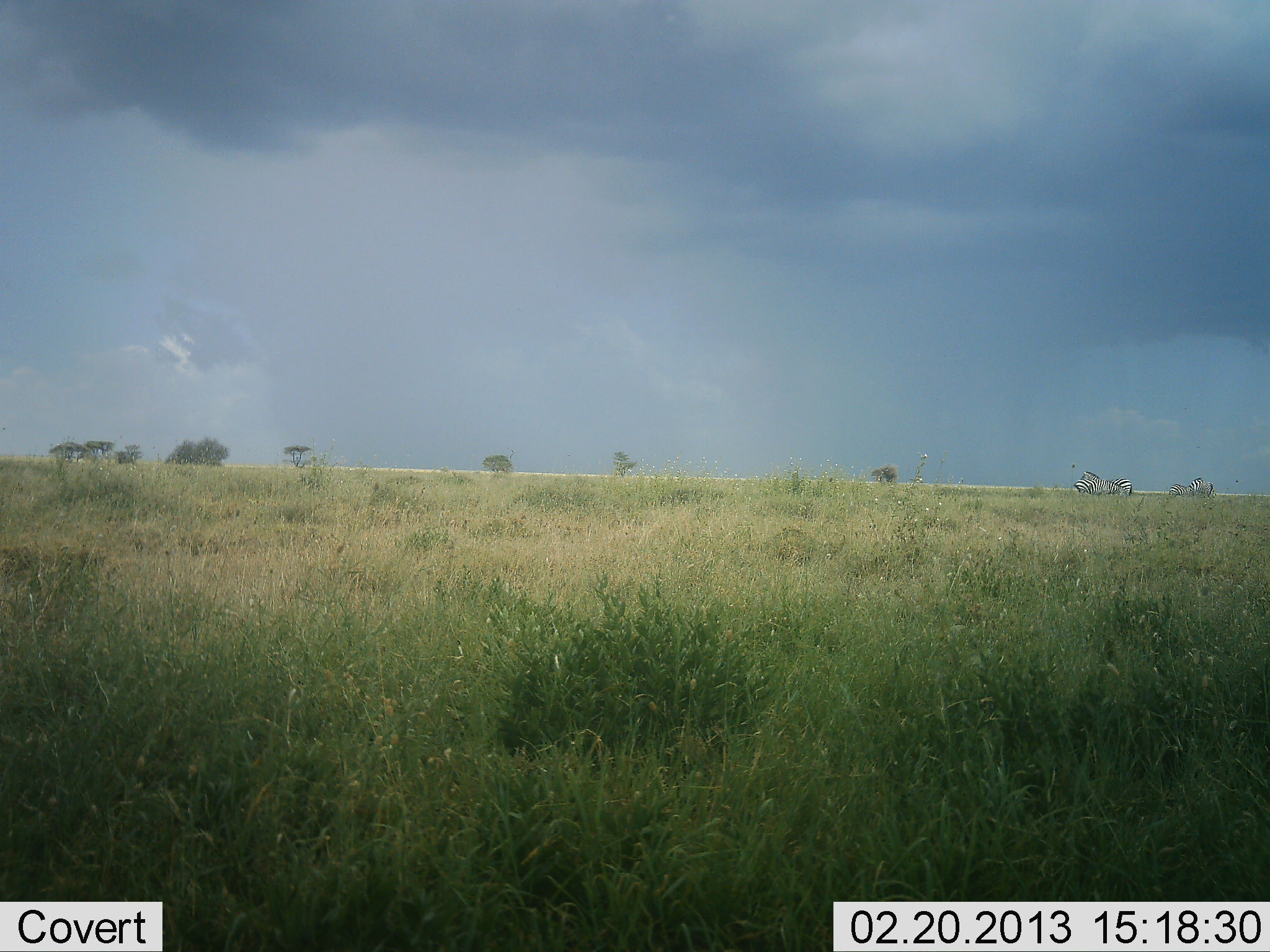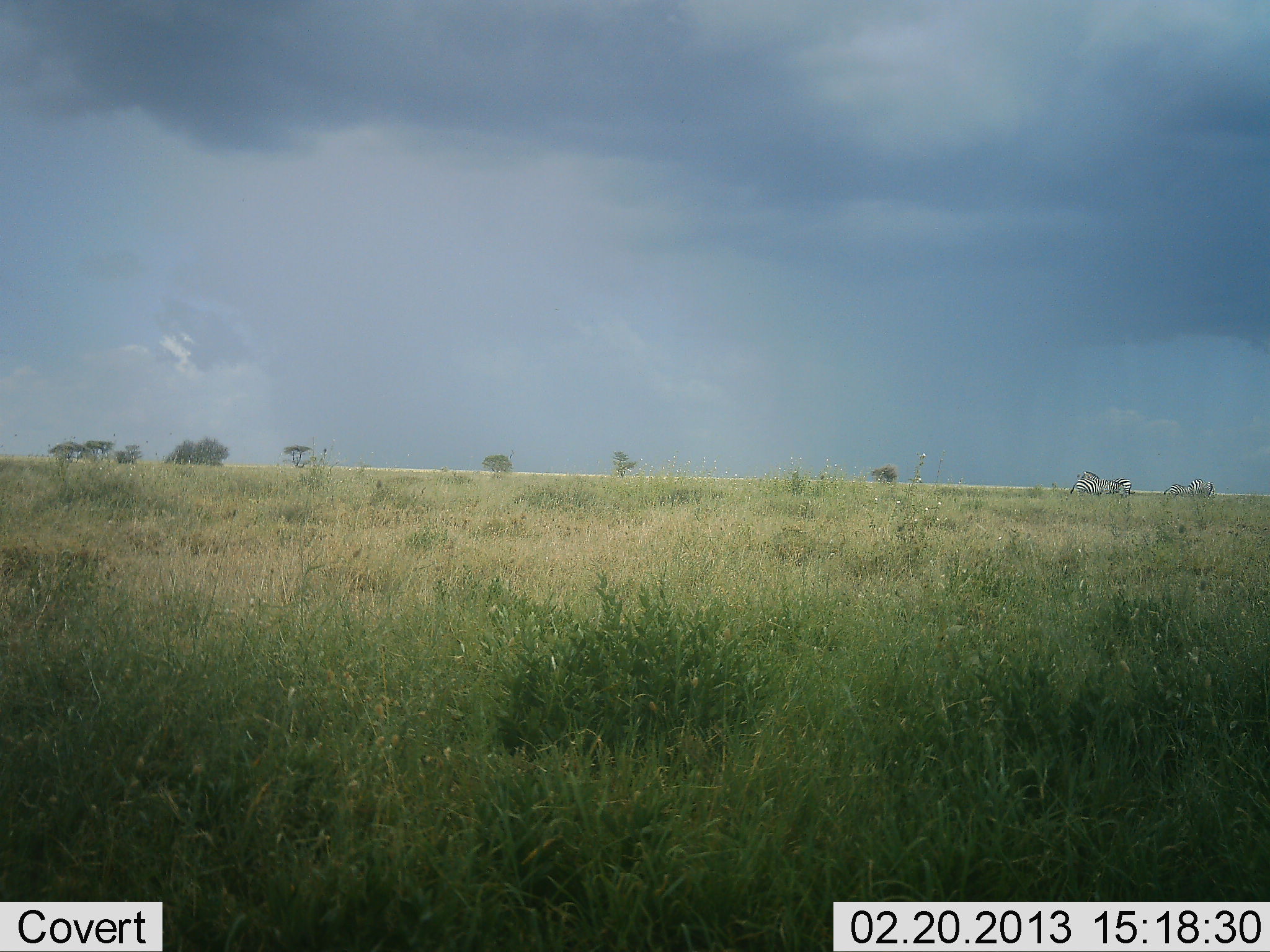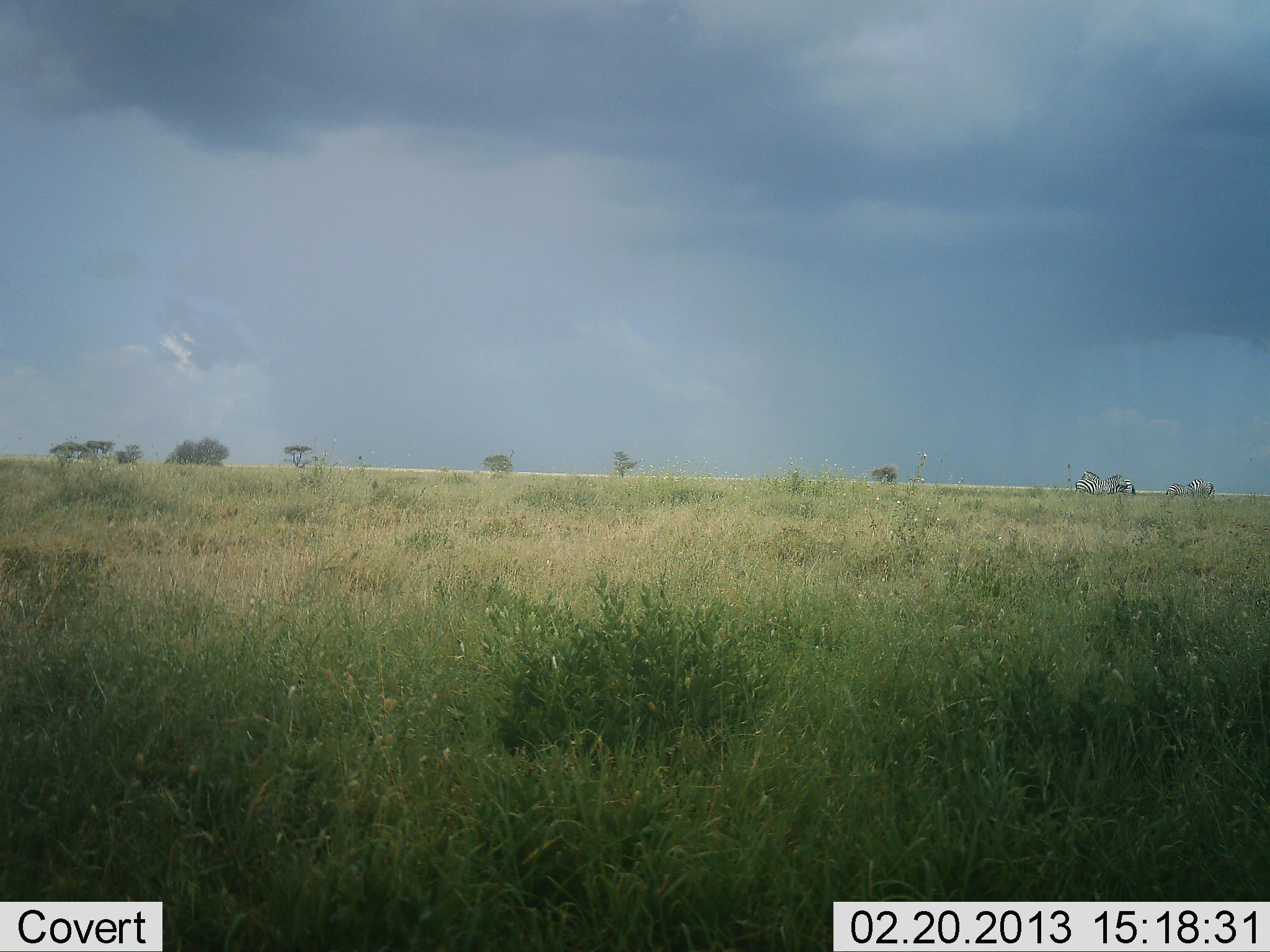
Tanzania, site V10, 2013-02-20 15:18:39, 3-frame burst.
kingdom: Animalia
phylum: Chordata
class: Mammalia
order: Perissodactyla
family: Equidae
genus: Equus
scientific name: Equus quagga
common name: plains zebra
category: zebra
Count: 4.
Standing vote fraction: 88%.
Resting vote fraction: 0%.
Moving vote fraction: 12%.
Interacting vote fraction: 6%.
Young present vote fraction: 0%.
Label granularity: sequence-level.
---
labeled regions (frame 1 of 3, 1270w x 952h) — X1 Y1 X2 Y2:
animal: 1080 470 1132 497; 1073 478 1129 498; 1169 477 1205 500; 1200 481 1217 500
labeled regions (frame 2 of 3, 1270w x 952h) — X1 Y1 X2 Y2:
animal: 1076 471 1132 499; 1070 479 1125 499; 1163 478 1204 498; 1198 482 1216 499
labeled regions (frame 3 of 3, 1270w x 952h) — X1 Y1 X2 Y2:
animal: 1079 470 1137 498; 1074 474 1128 495; 1188 479 1216 500; 1166 483 1189 500